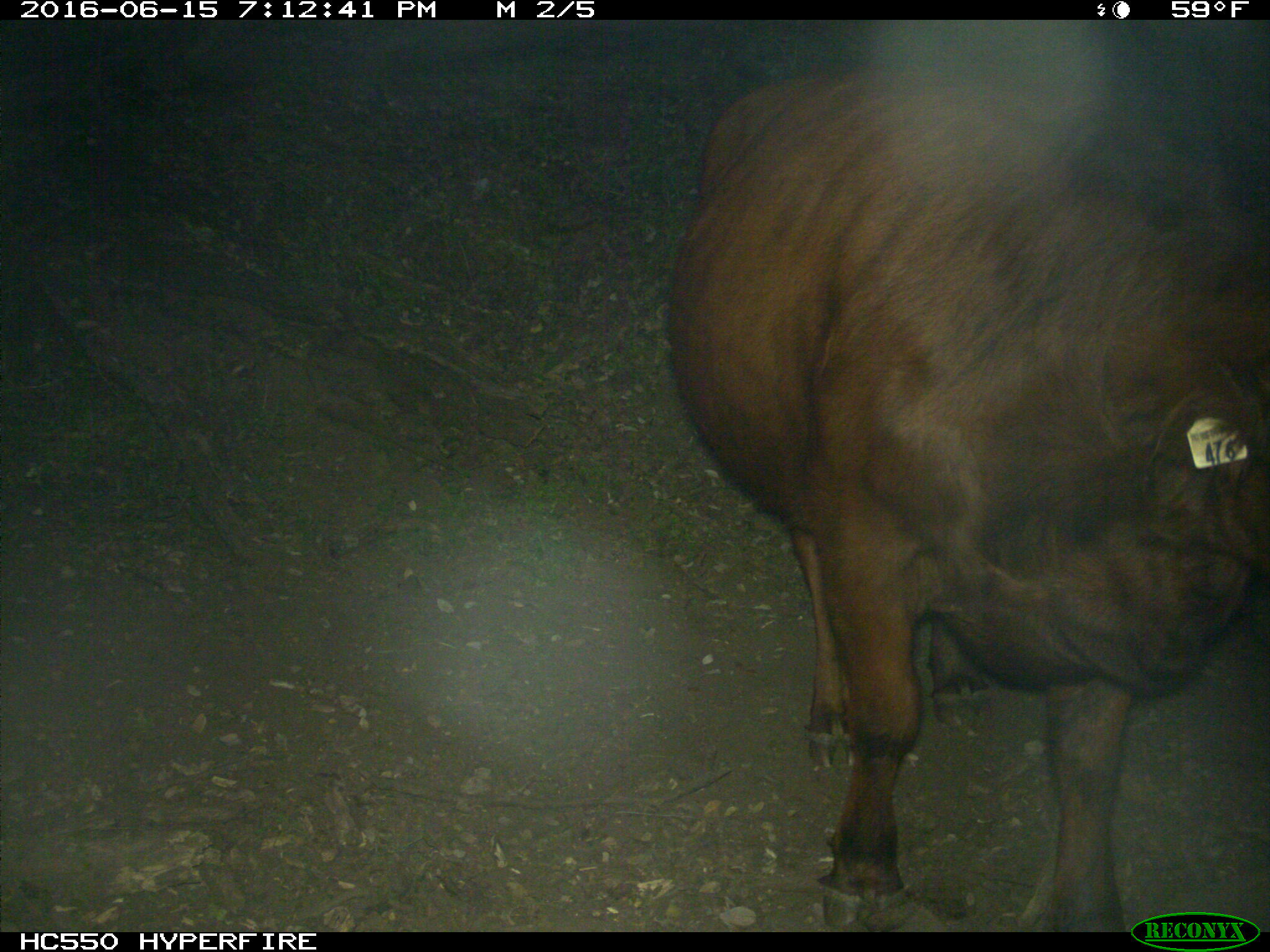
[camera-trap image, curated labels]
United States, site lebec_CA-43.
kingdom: Animalia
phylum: Chordata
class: Mammalia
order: Artiodactyla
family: Bovidae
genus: Bos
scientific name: Bos taurus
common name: domestic cow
Bos taurus (domestic cow).